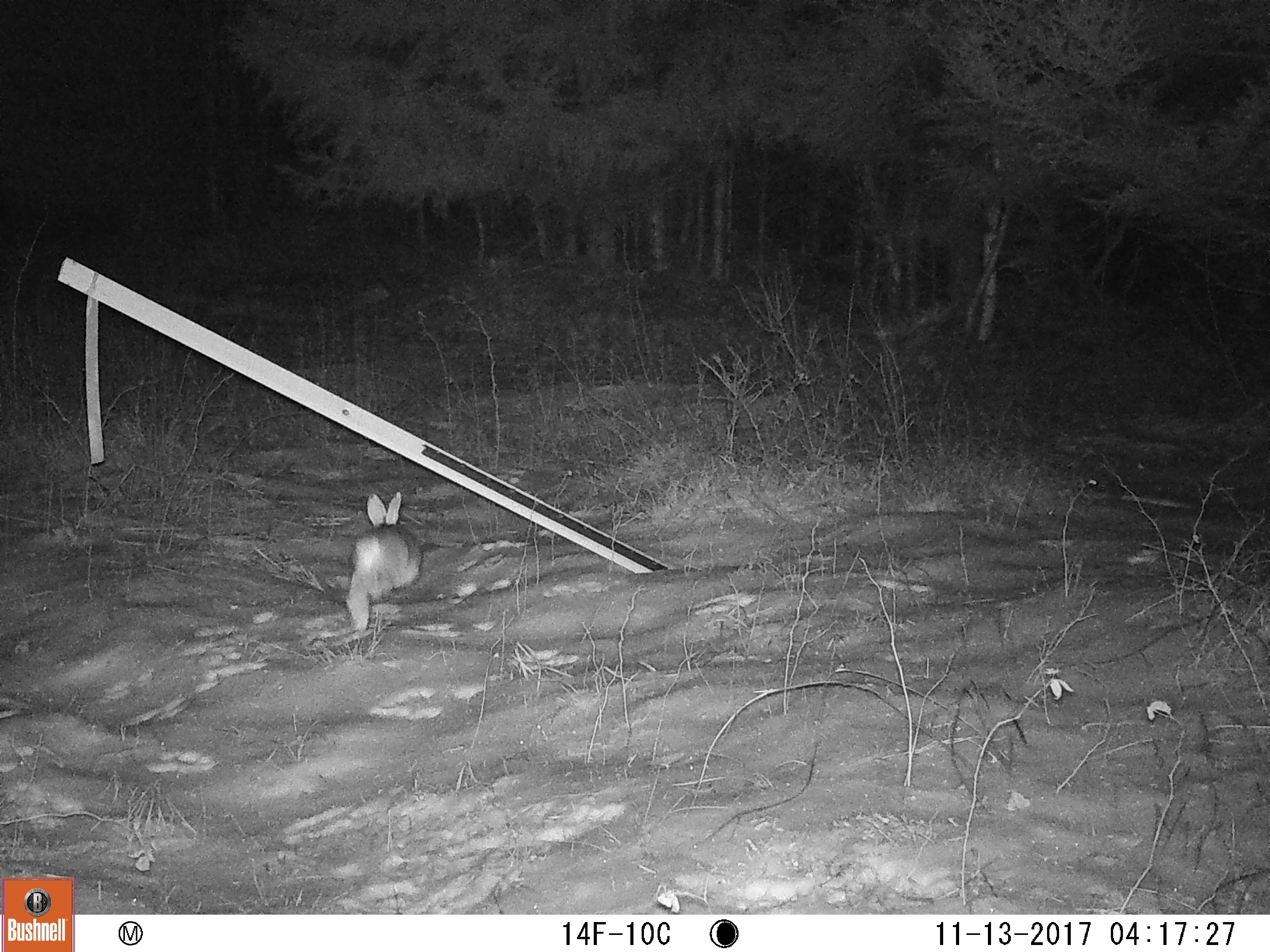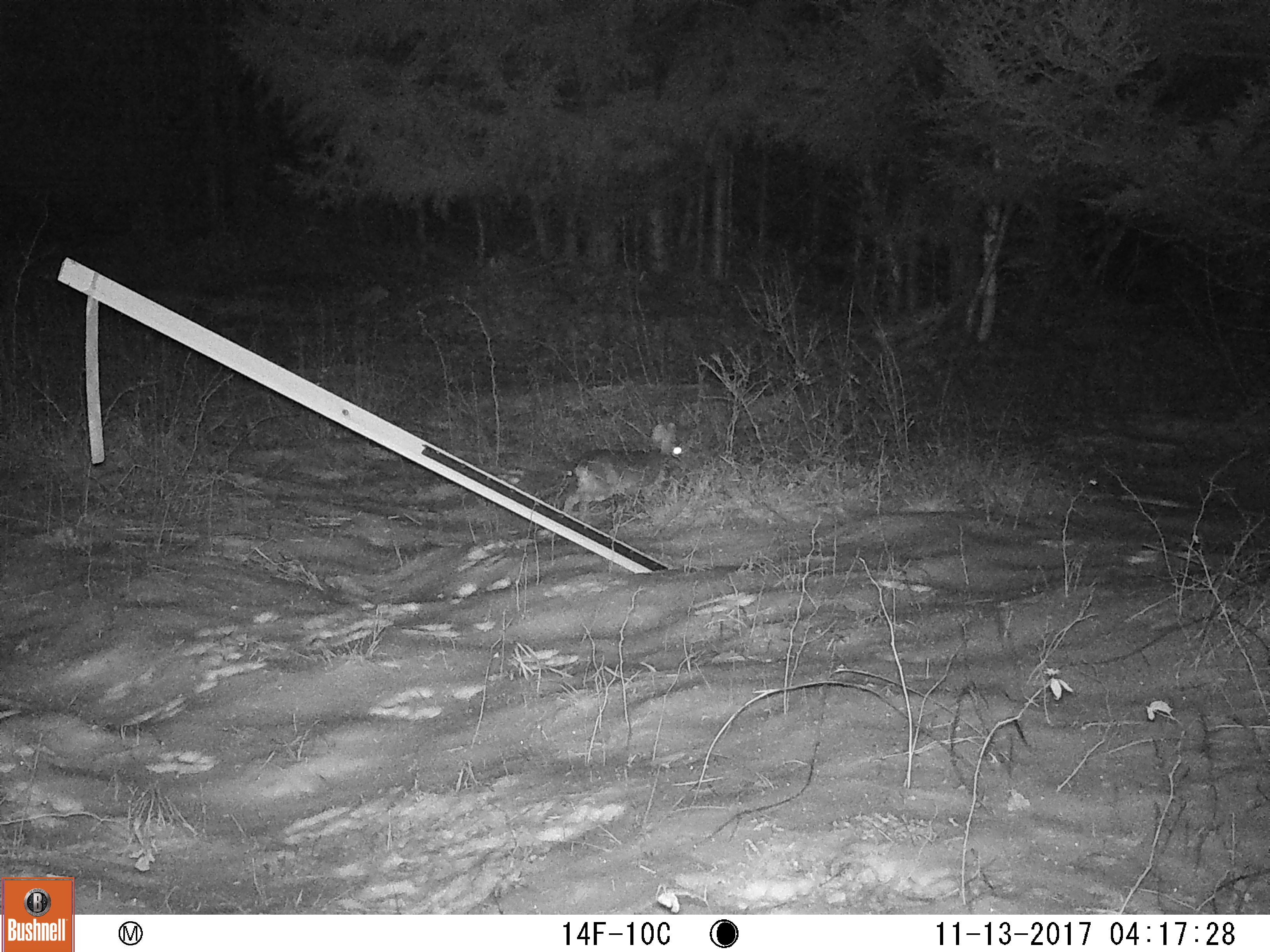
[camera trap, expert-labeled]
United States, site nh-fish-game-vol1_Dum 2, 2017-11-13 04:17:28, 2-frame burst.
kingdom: Animalia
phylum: Chordata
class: Mammalia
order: Lagomorpha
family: Leporidae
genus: Lepus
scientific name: Lepus americanus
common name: snowshoe hare